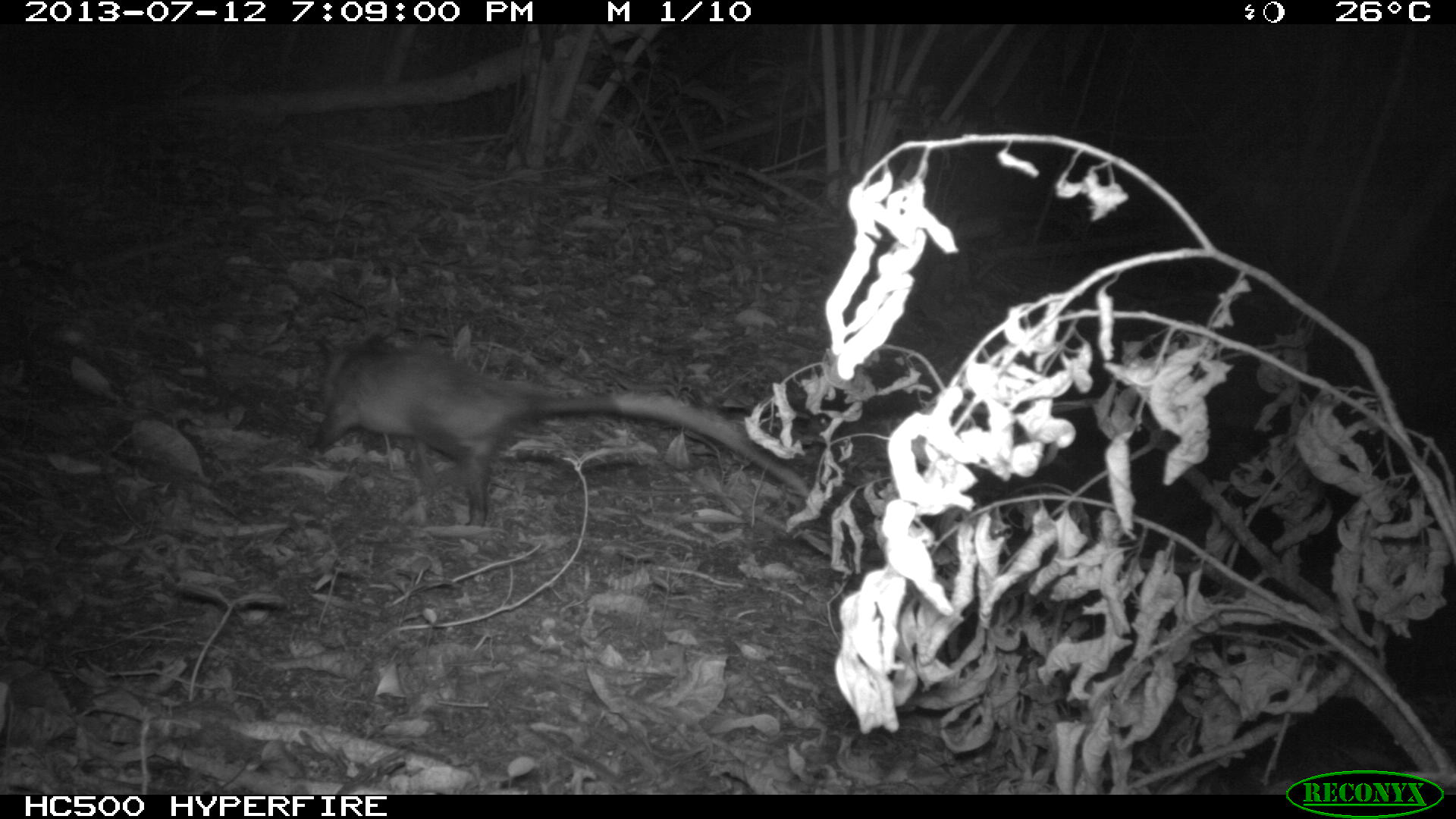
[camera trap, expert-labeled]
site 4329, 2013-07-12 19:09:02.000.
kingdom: Animalia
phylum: Chordata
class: Mammalia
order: Didelphimorphia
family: Didelphidae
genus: Didelphis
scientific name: Didelphis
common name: american opossums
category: didelphis sp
Didelphis sp (american opossums) (Didelphis), count 1.